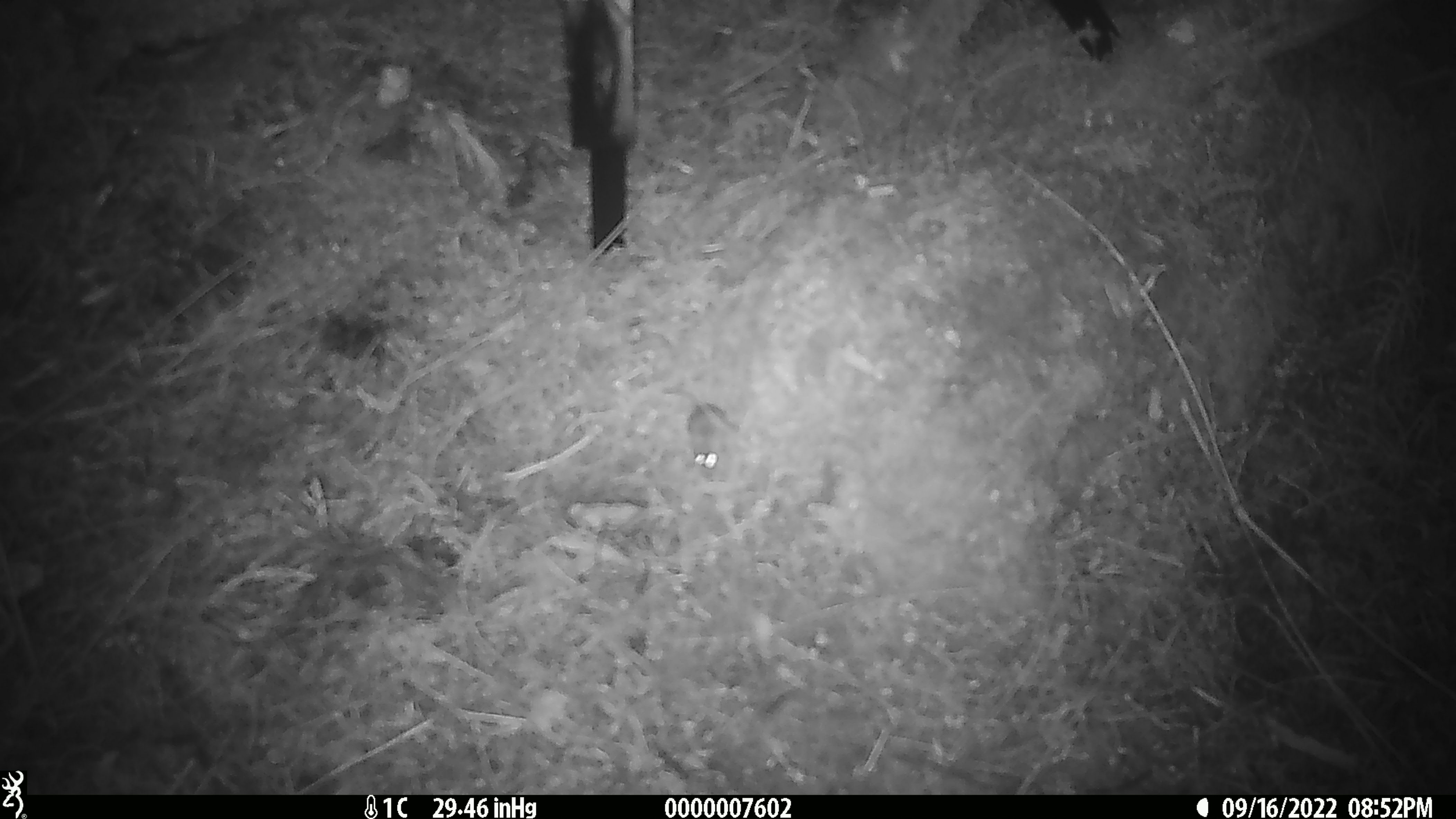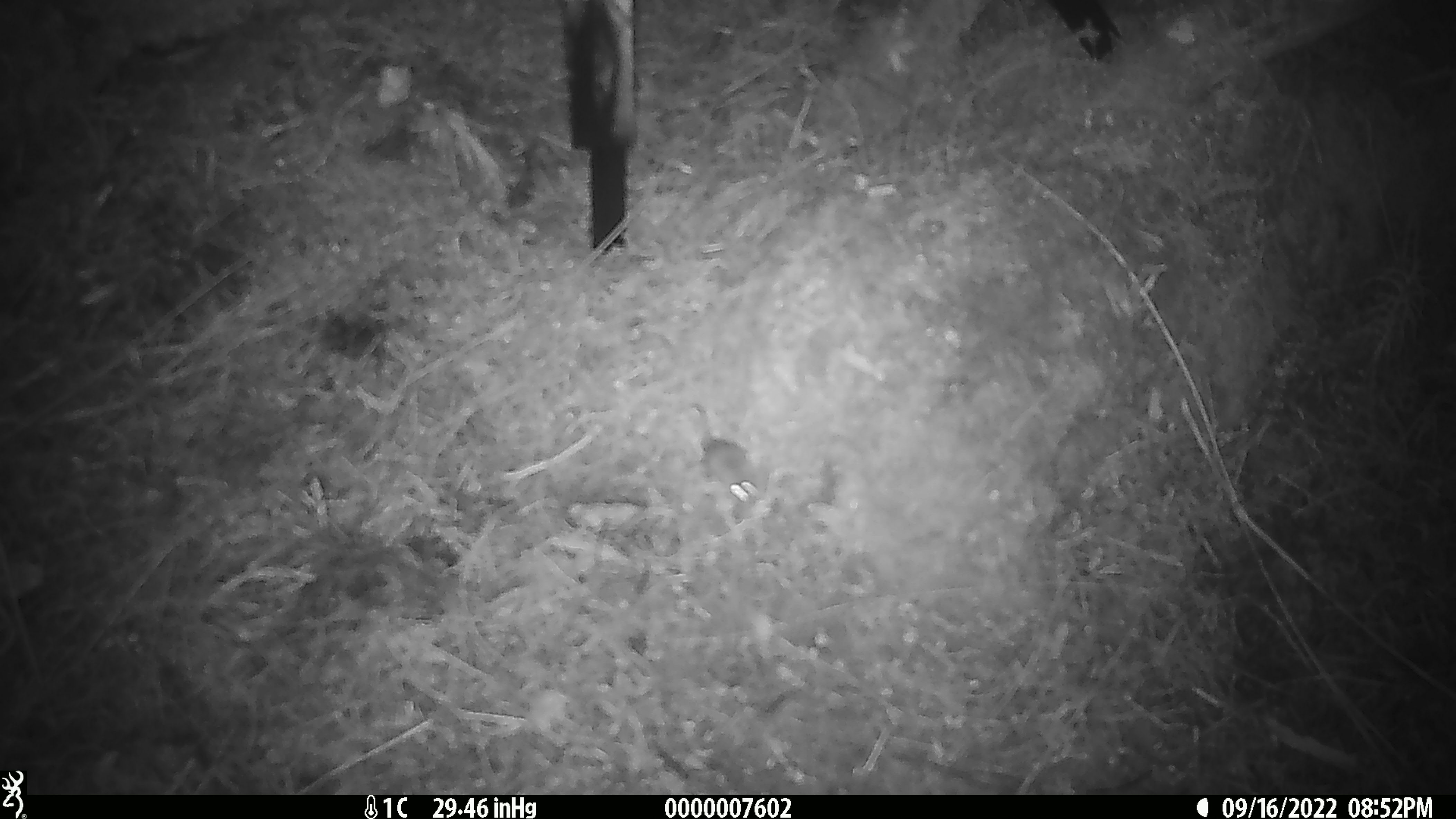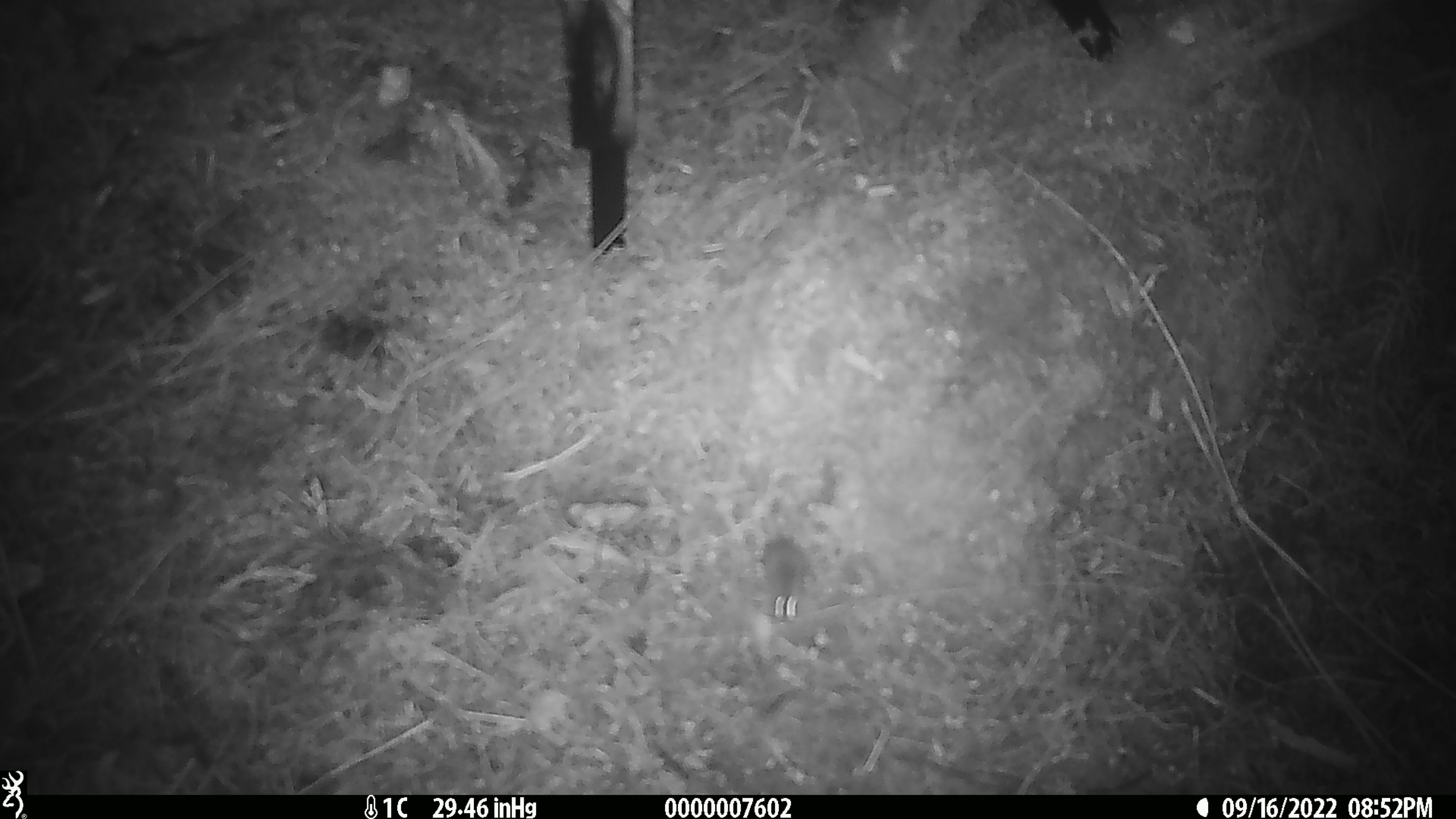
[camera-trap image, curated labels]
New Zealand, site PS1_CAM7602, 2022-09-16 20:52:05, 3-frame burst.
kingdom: Animalia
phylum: Chordata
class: Mammalia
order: Rodentia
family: Muridae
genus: Mus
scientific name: Mus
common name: mouse